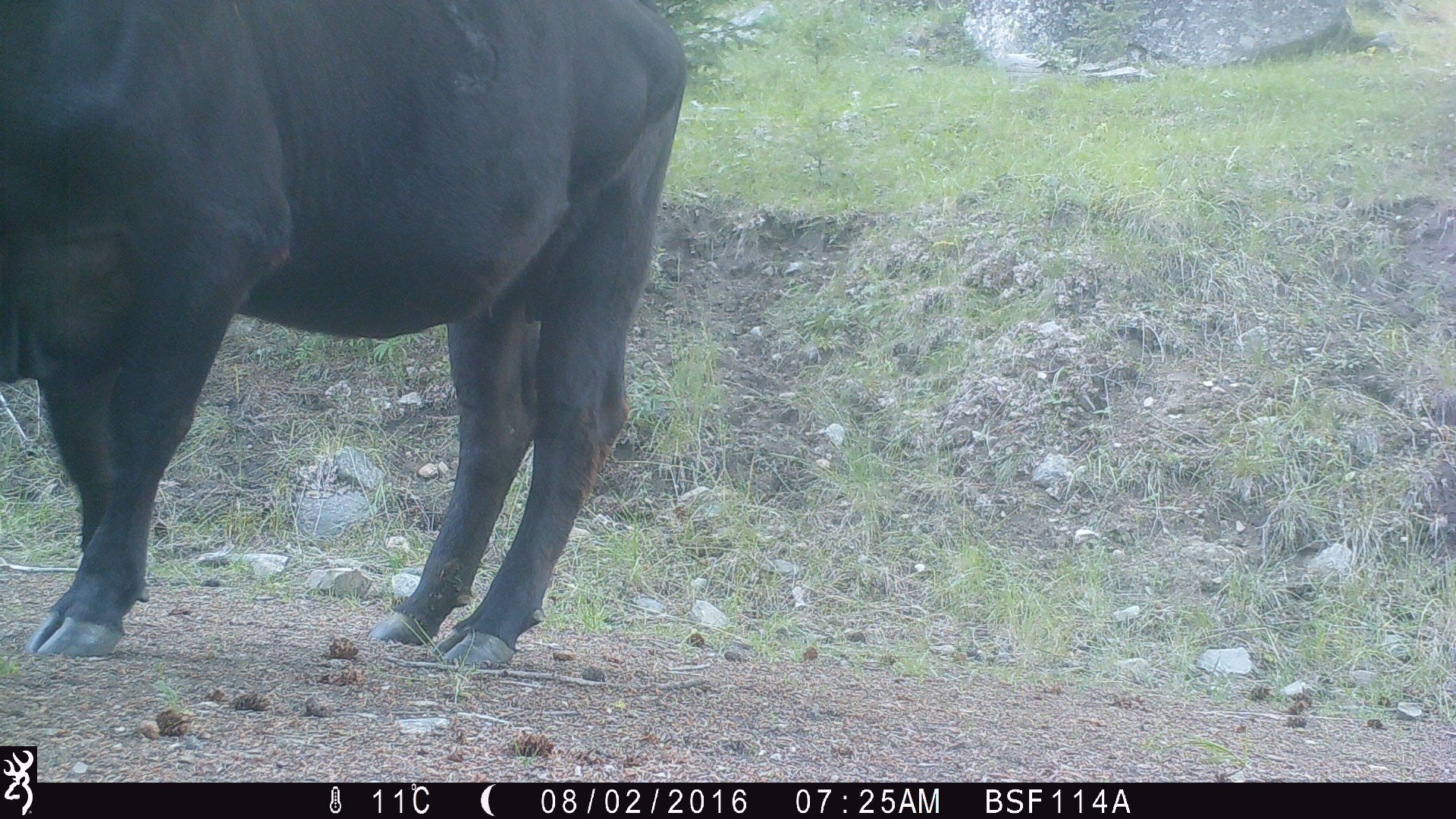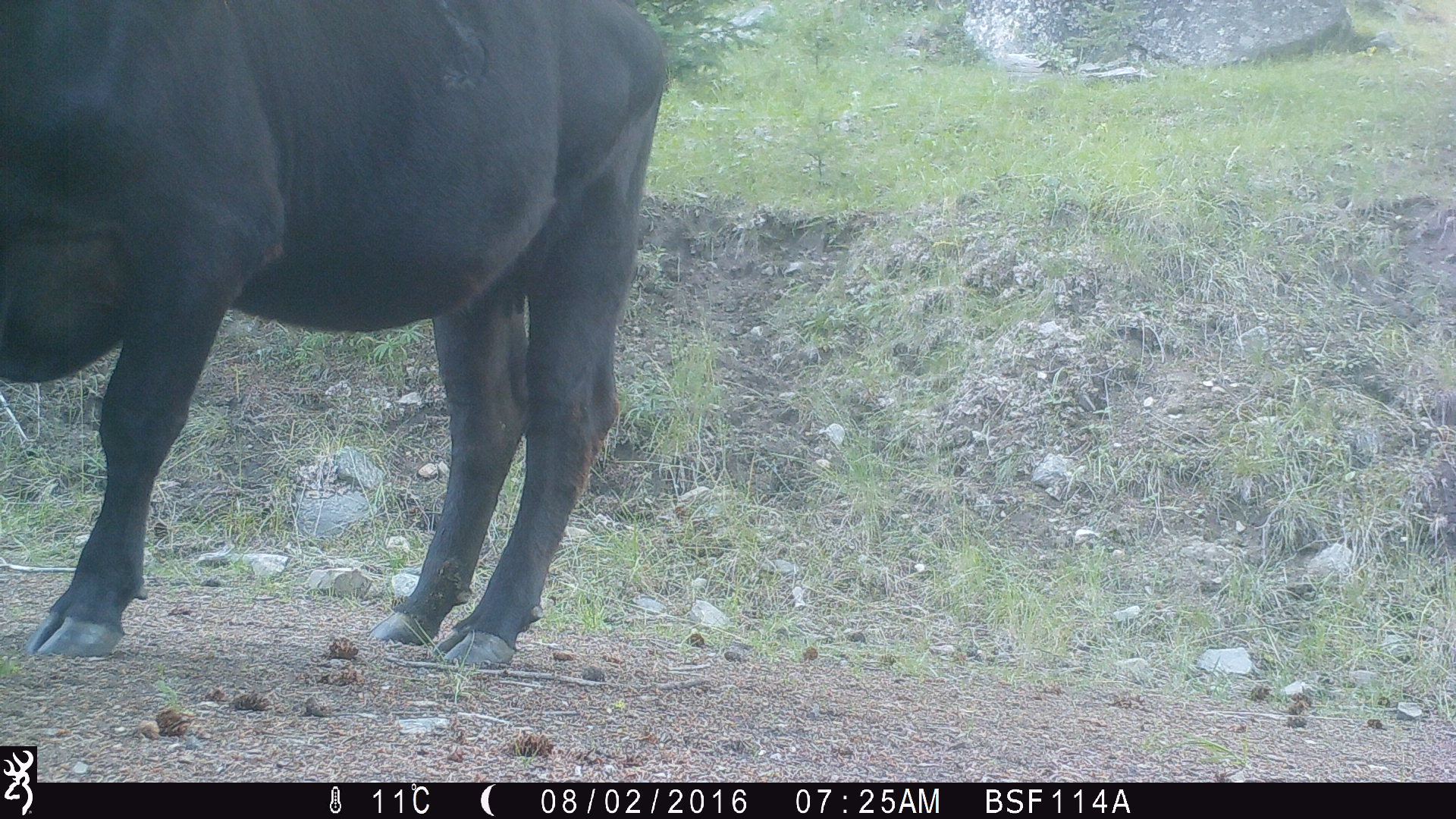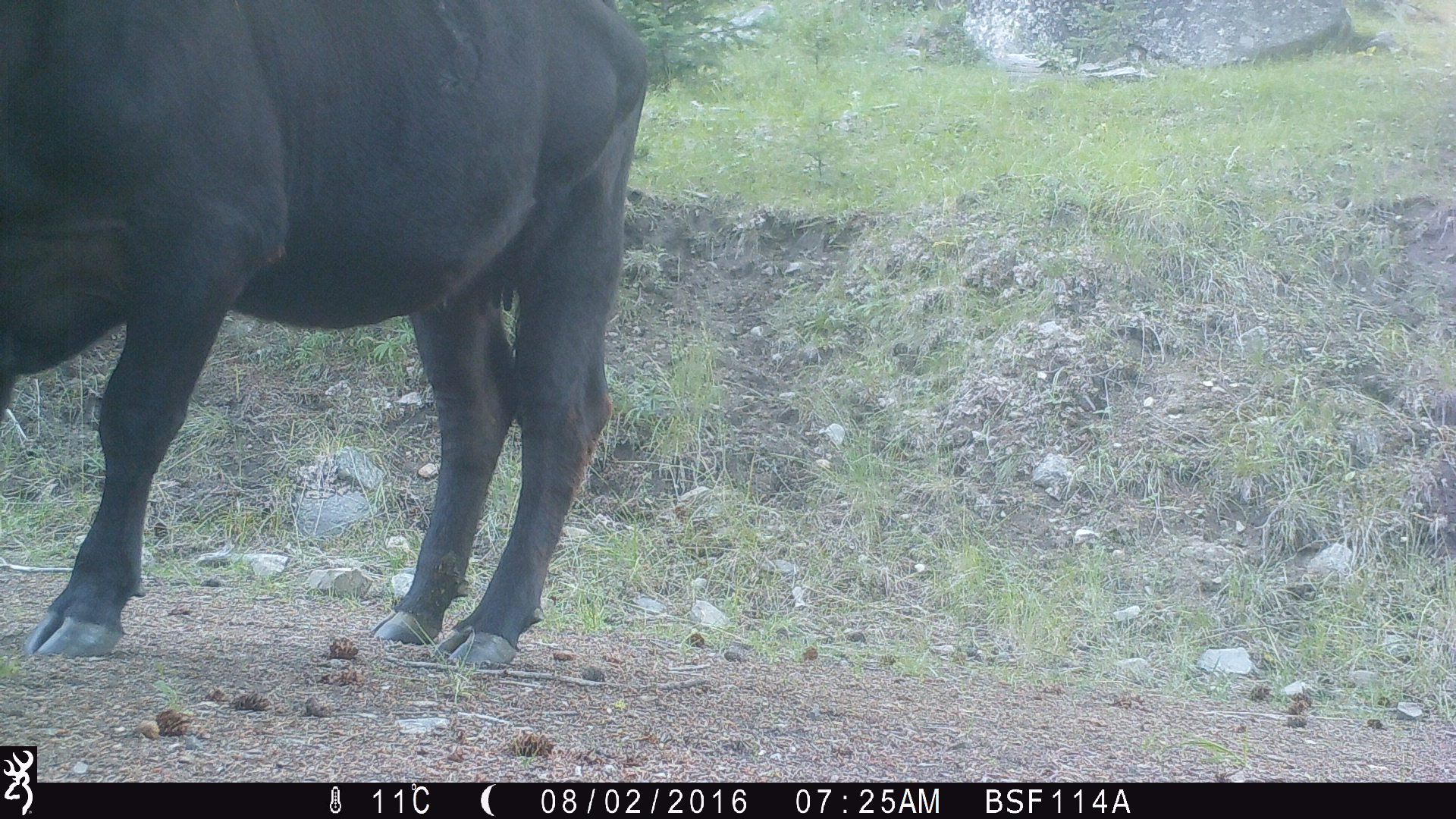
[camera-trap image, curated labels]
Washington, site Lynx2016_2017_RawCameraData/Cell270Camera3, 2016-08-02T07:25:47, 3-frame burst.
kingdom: Animalia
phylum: Chordata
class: Mammalia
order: Artiodactyla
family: Bovidae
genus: Bos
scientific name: Bos taurus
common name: domestic cattle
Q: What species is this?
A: Domestic cattle (Bos taurus).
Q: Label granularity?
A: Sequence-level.